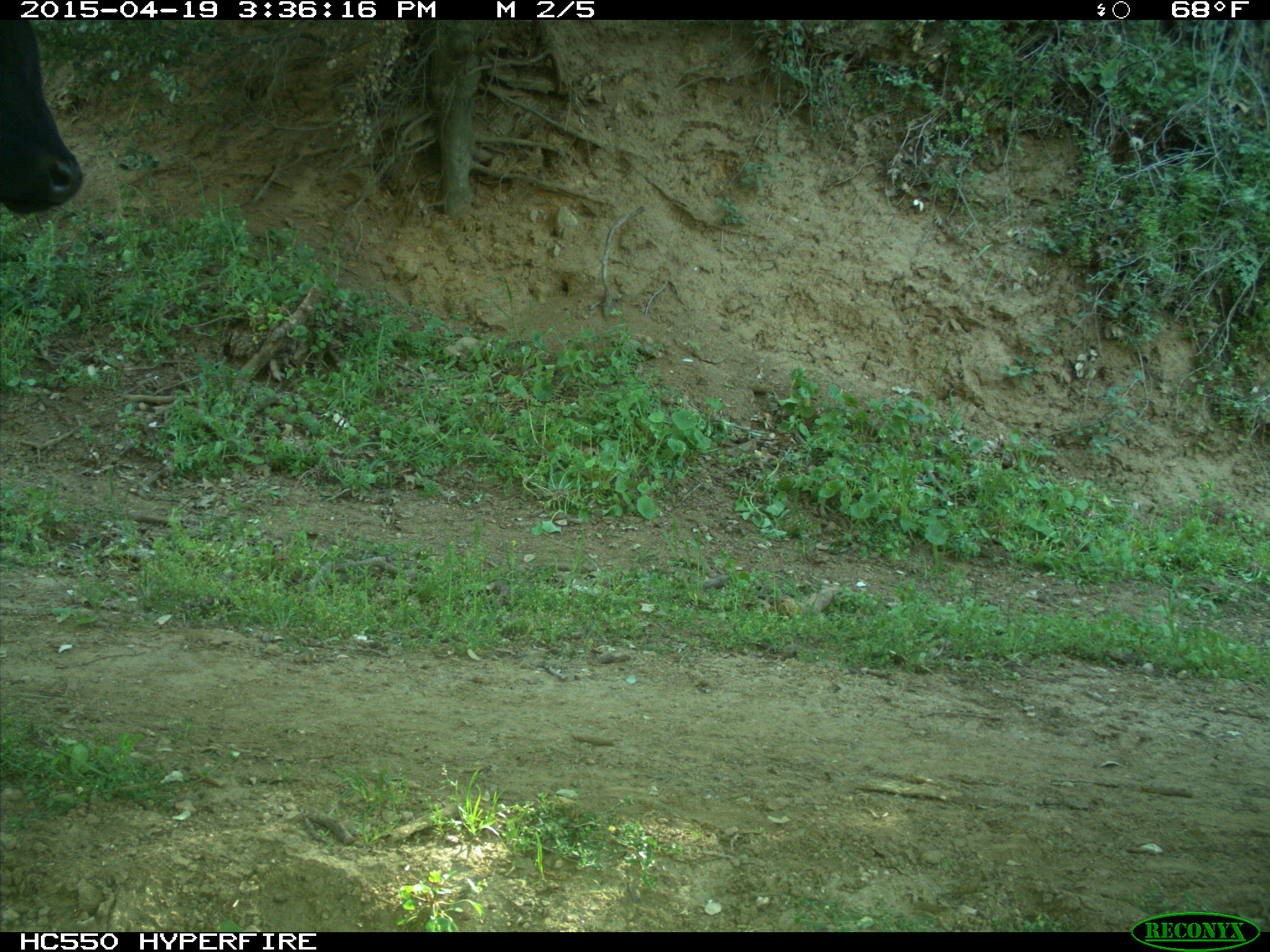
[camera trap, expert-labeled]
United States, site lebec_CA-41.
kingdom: Animalia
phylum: Chordata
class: Mammalia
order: Artiodactyla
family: Bovidae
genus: Bos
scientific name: Bos taurus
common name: domestic cow